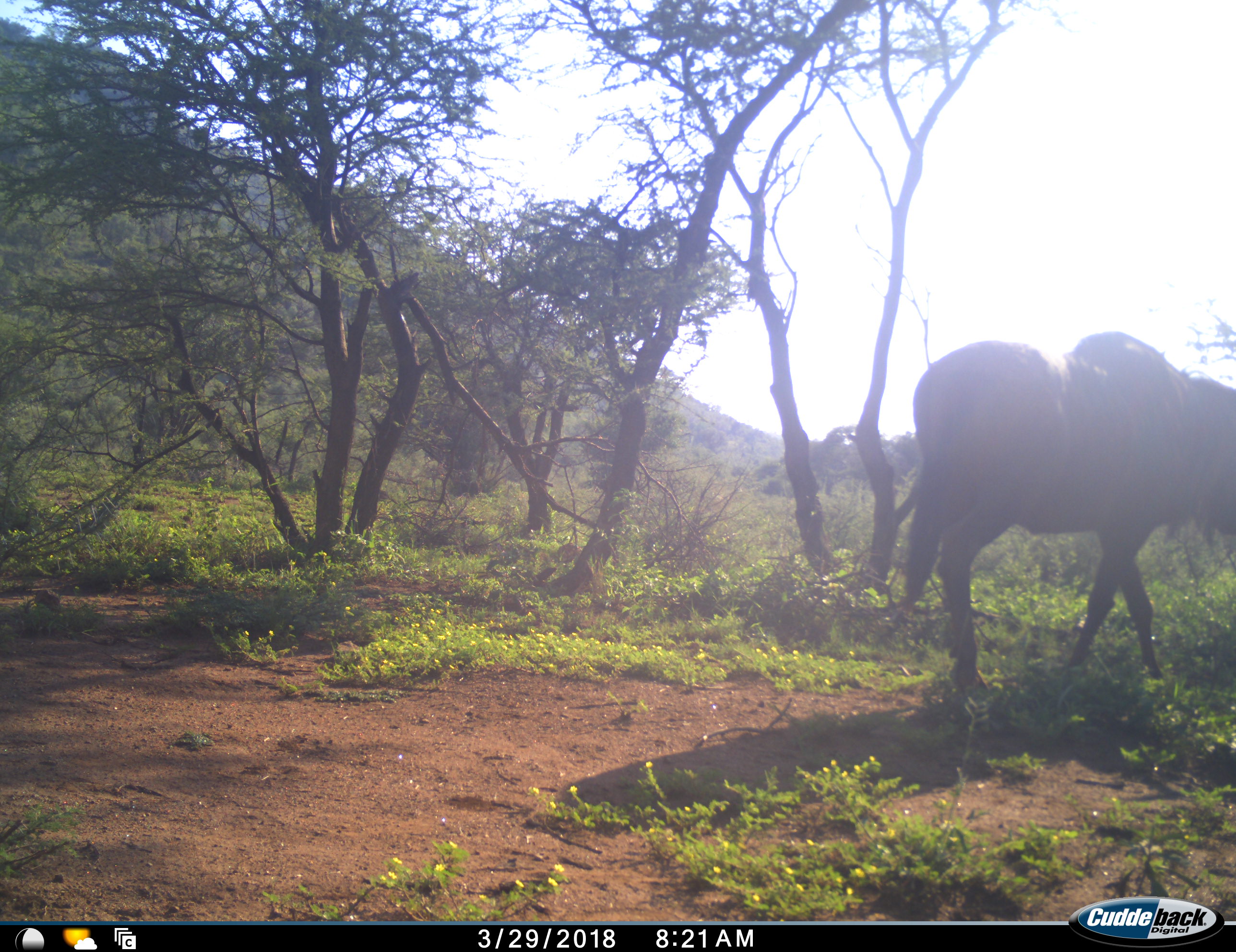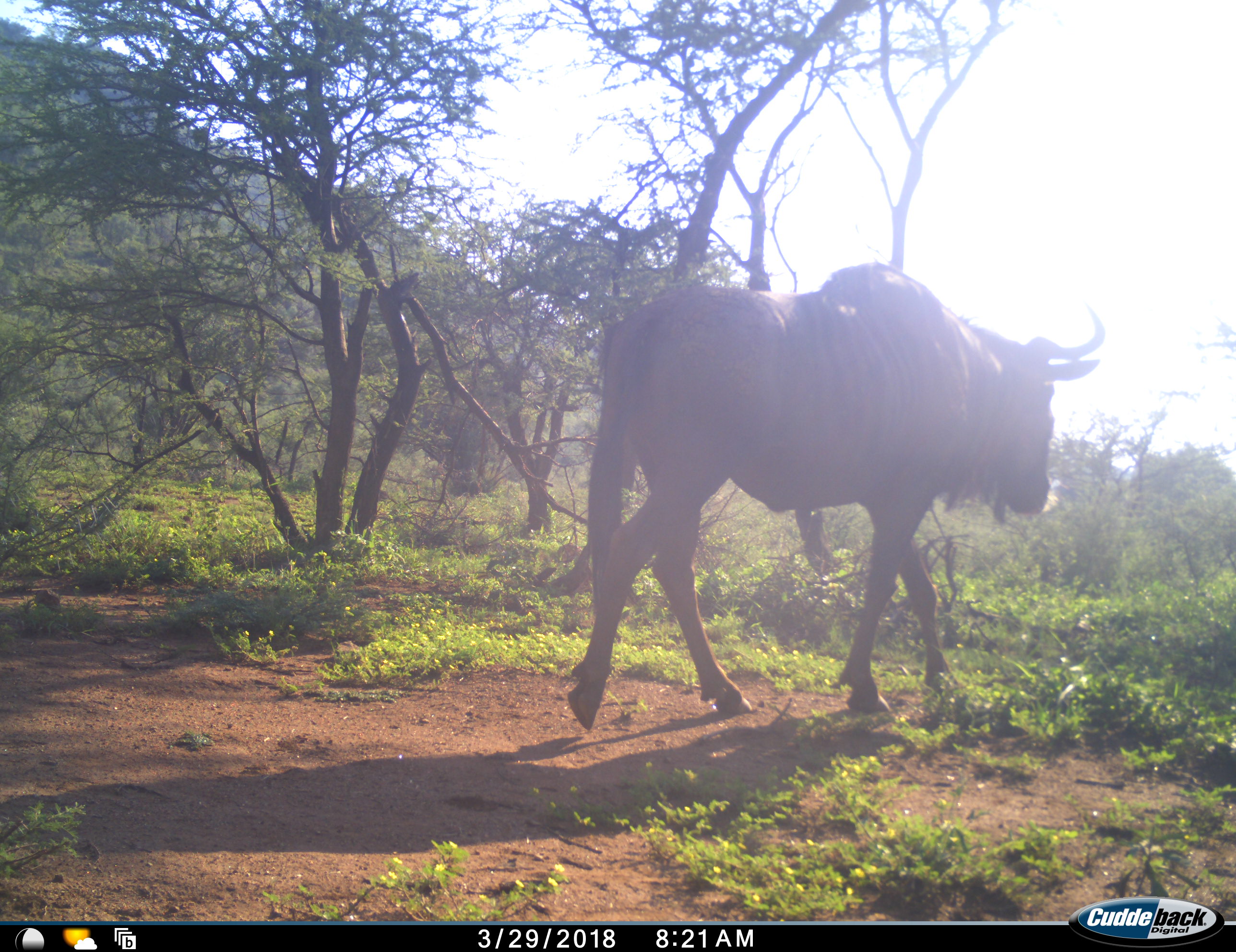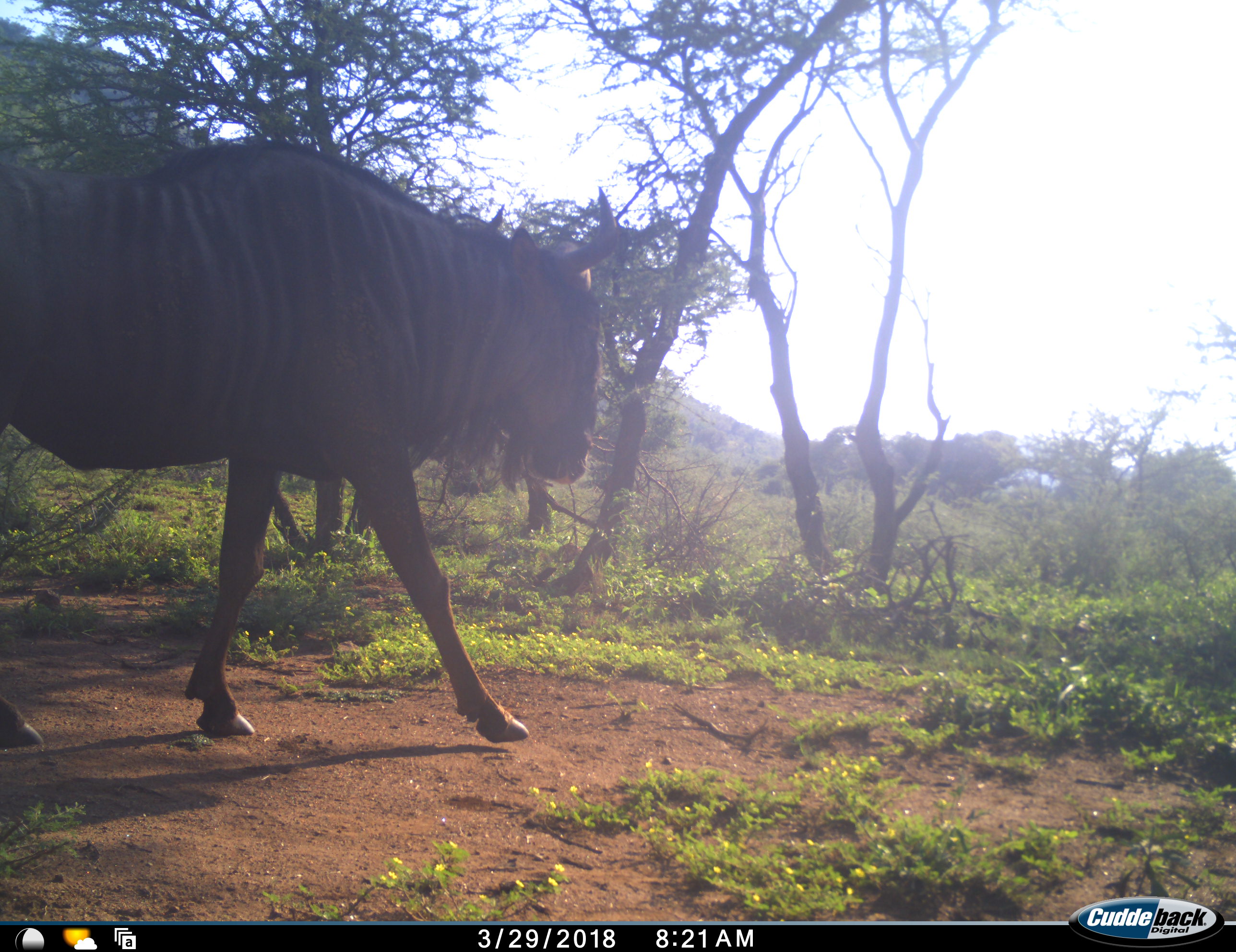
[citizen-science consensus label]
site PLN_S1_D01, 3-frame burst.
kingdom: Animalia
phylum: Chordata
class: Mammalia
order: Artiodactyla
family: Bovidae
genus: Connochaetes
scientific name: Connochaetes taurinus taurinus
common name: blue wildebeest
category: wildebeestblue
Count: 1.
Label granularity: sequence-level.